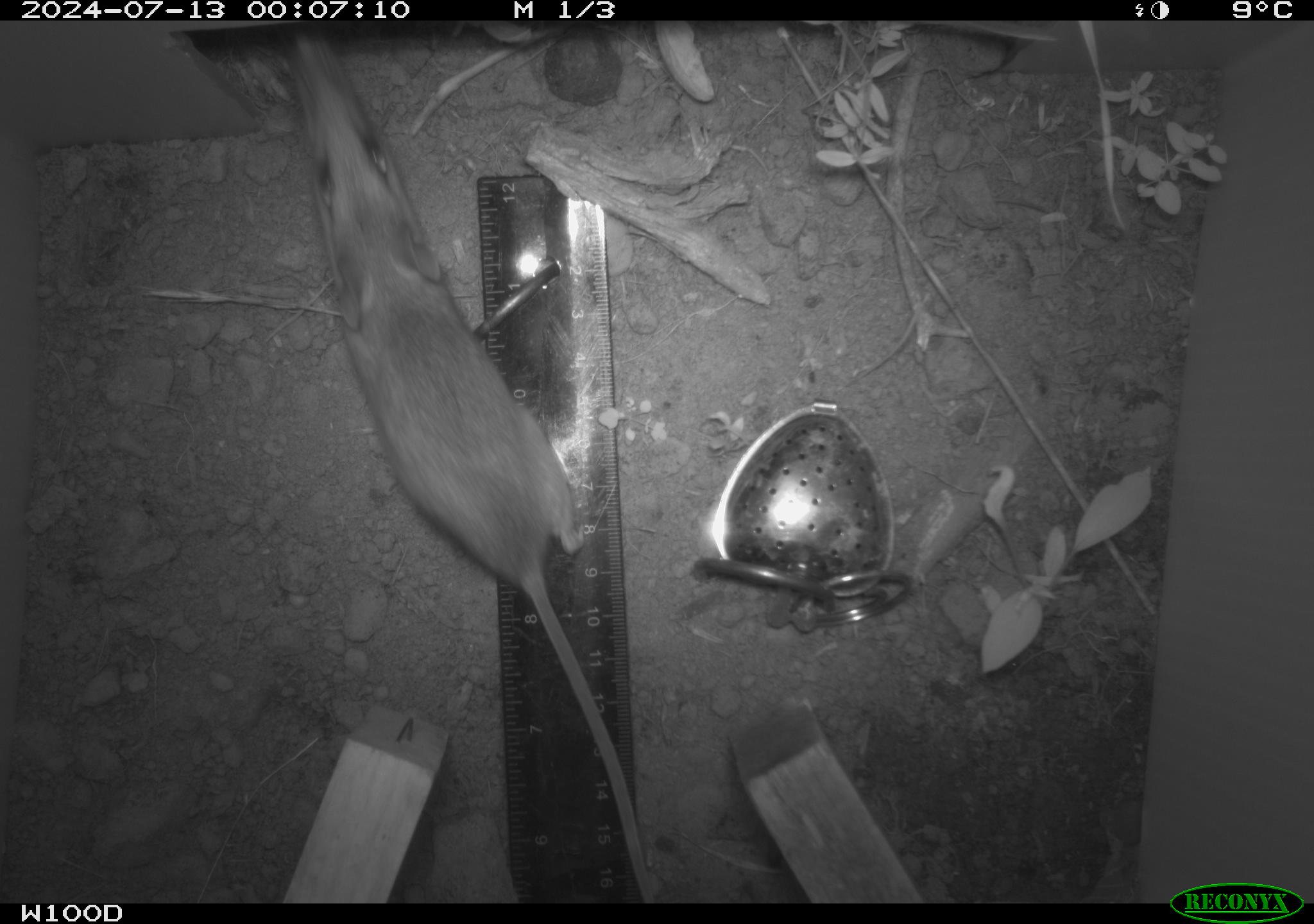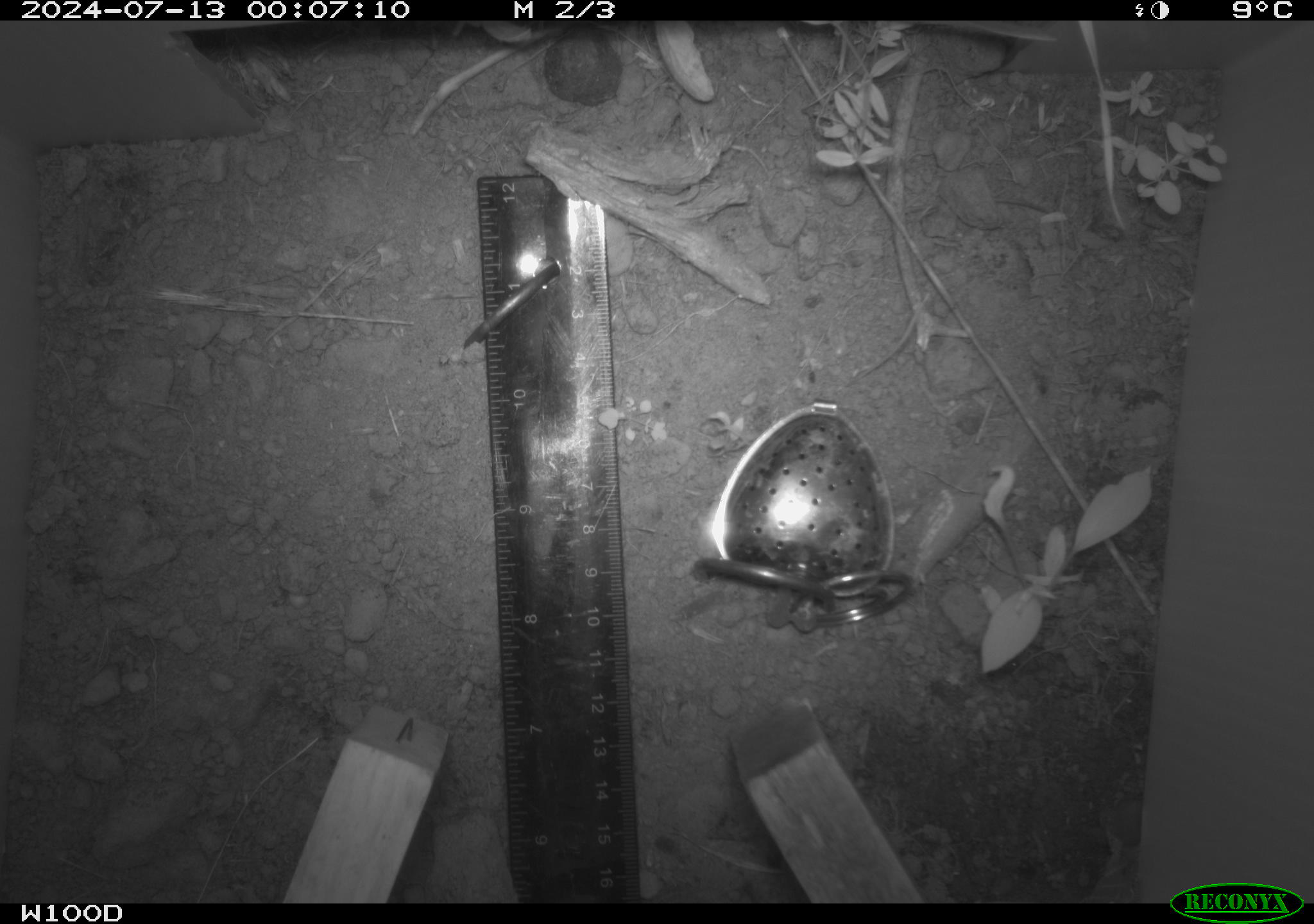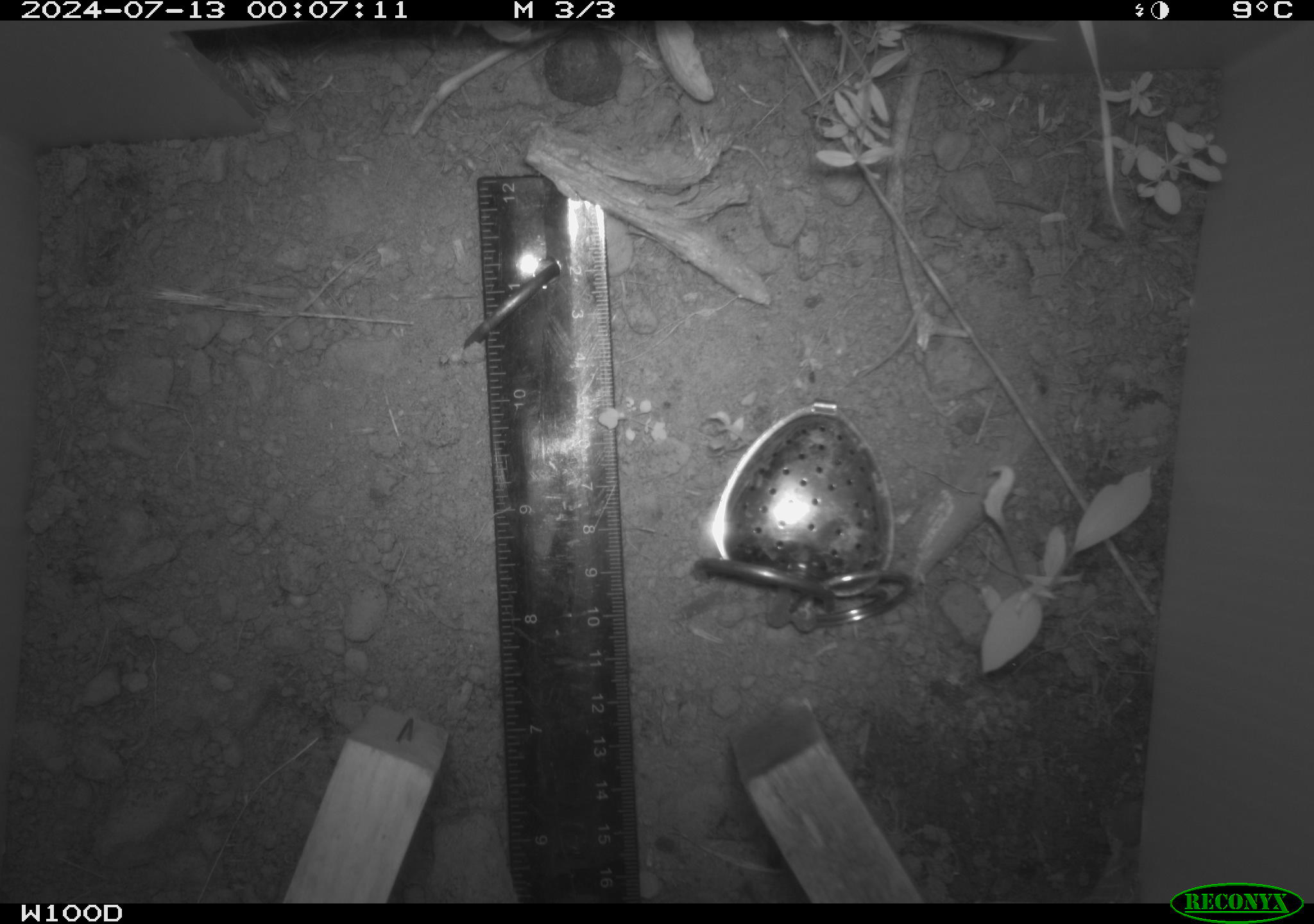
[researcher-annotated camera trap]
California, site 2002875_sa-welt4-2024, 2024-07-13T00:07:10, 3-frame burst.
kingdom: Animalia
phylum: Chordata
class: Mammalia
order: Rodentia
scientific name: Rodentia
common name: mouse species